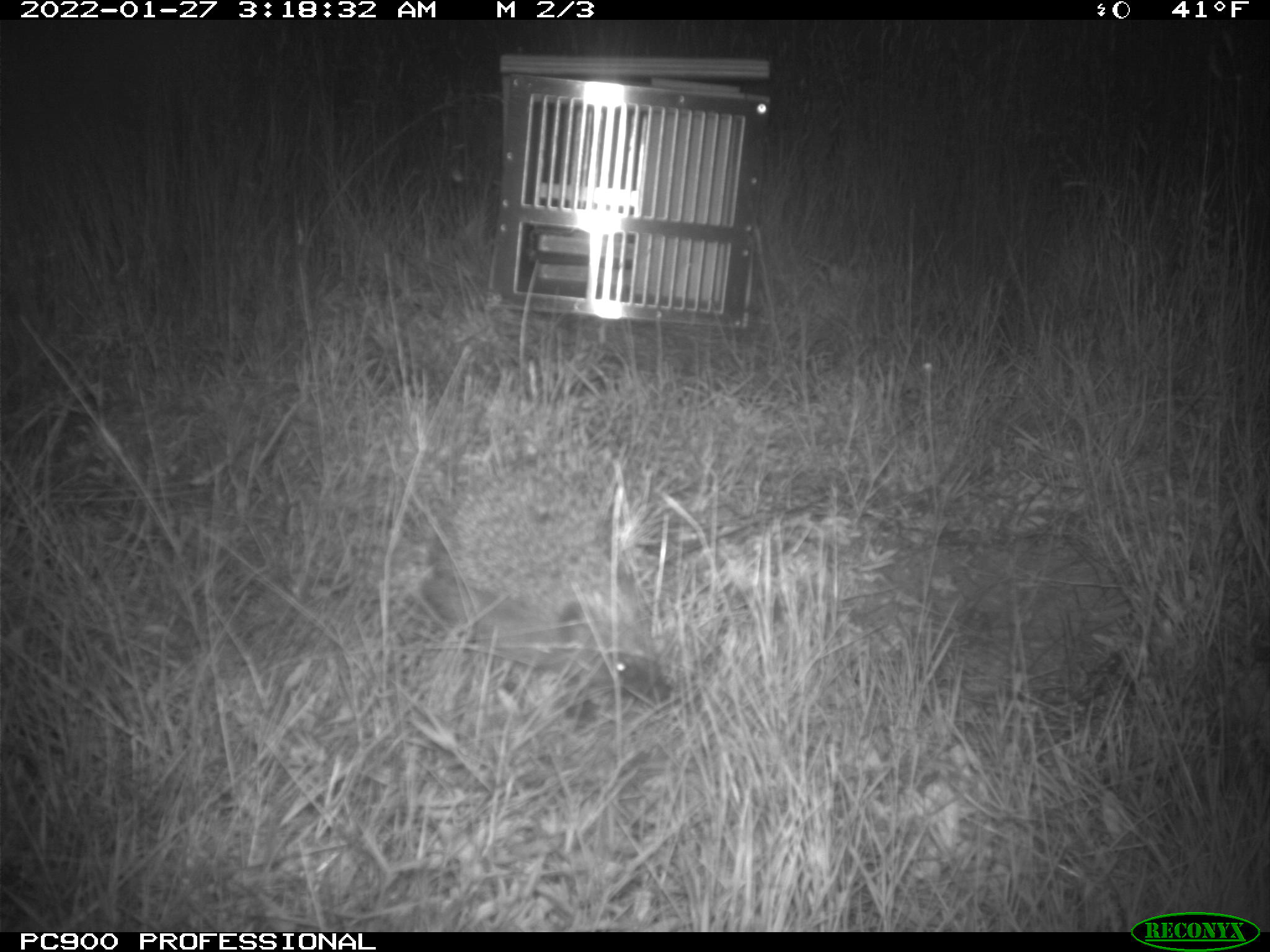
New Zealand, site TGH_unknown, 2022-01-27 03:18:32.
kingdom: Animalia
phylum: Chordata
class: Mammalia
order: Eulipotyphla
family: Erinaceidae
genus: Erinaceus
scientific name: Erinaceus europaeus europaeus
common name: european hedgehog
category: hedgehog